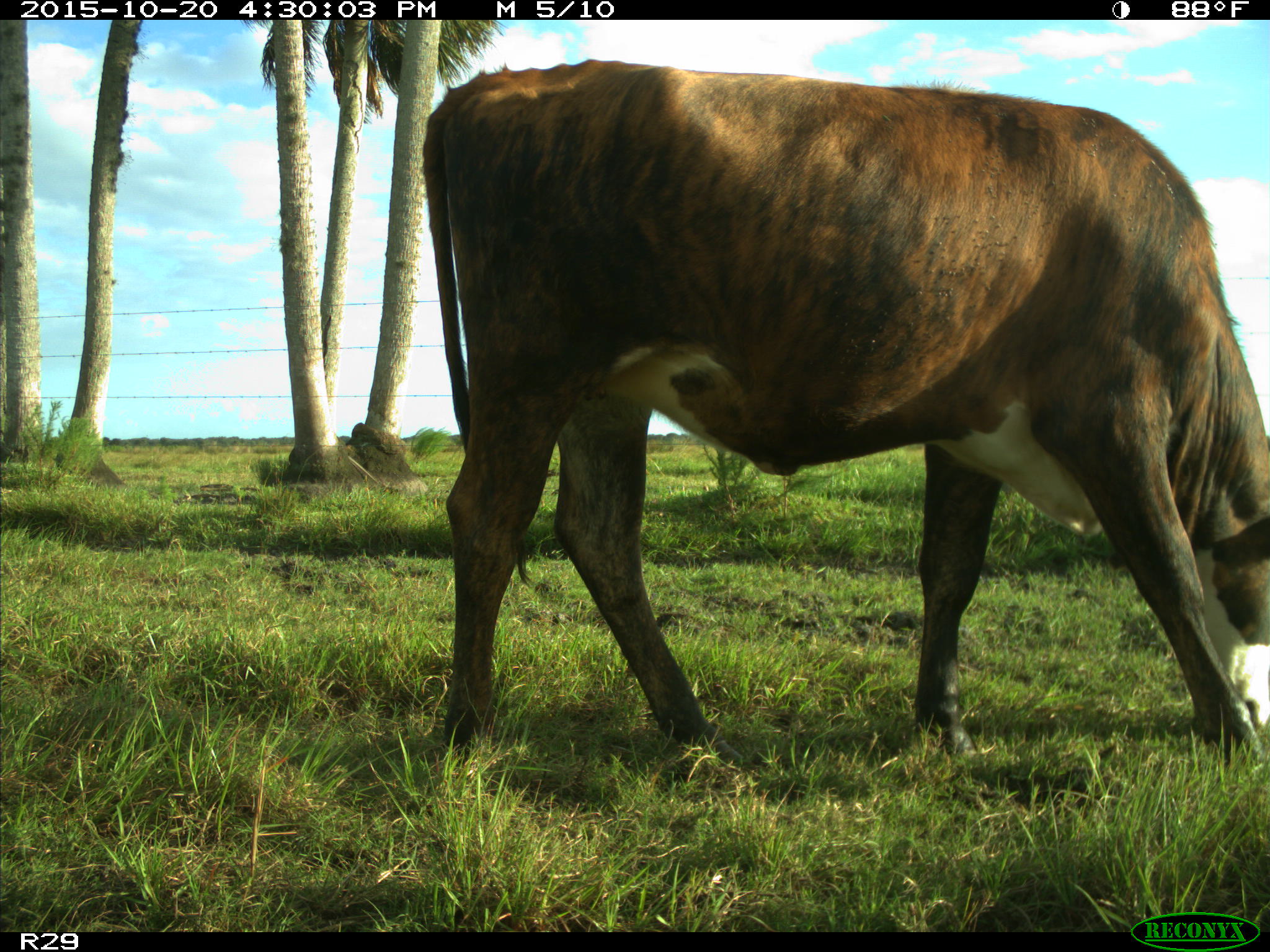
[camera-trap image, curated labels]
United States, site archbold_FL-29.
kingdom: Animalia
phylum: Chordata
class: Mammalia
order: Artiodactyla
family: Bovidae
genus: Bos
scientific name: Bos taurus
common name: domestic cow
Bos taurus (domestic cow).